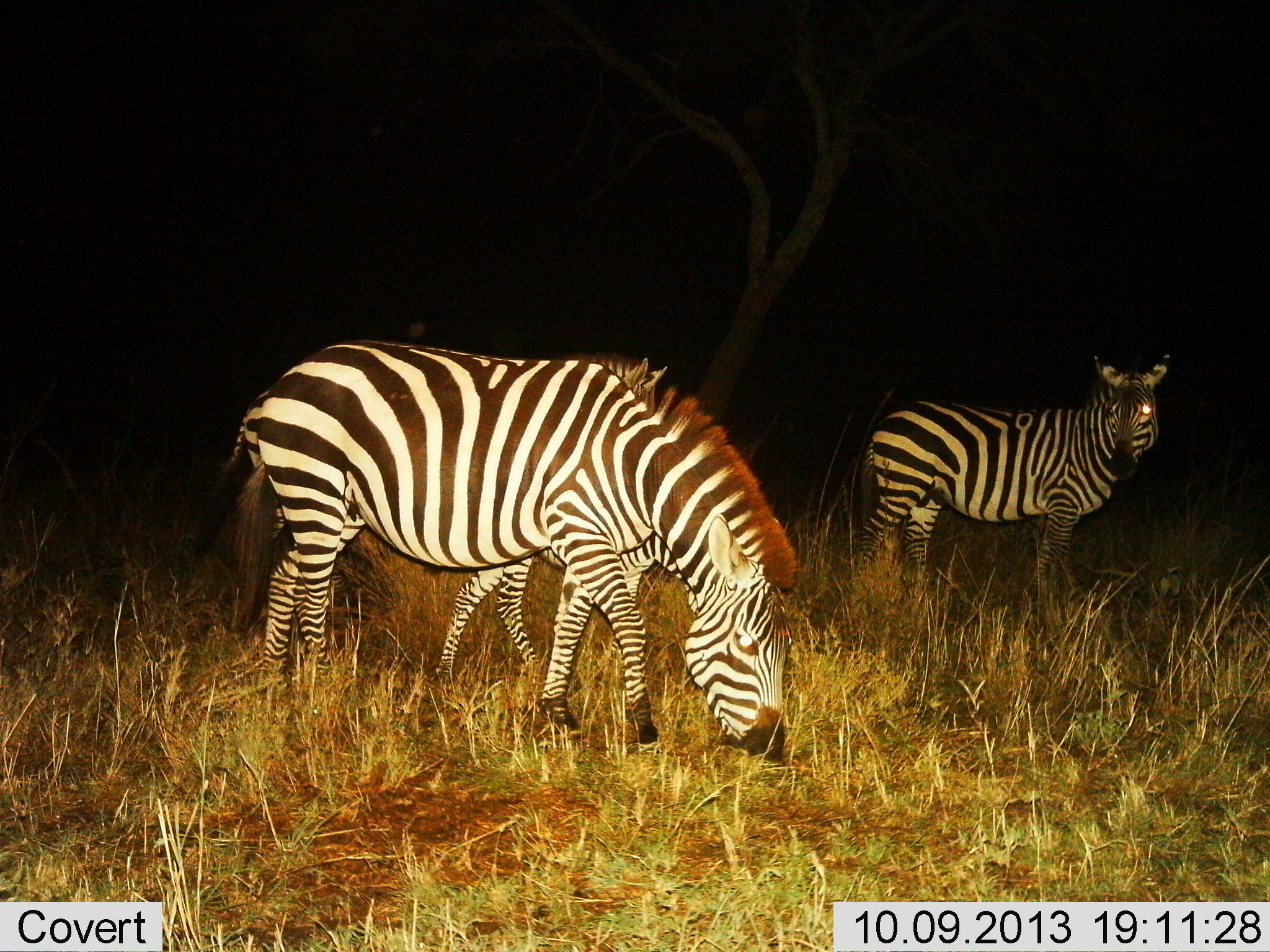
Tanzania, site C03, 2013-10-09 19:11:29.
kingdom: Animalia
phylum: Chordata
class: Mammalia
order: Perissodactyla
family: Equidae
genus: Equus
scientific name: Equus quagga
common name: plains zebra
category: zebra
Zebra (plains zebra) (Equus quagga), count 2. Behavior (volunteer vote fractions): standing 94%, resting 6%, moving 6%, interacting 0%. Young present (vote fraction): 6%. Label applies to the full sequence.